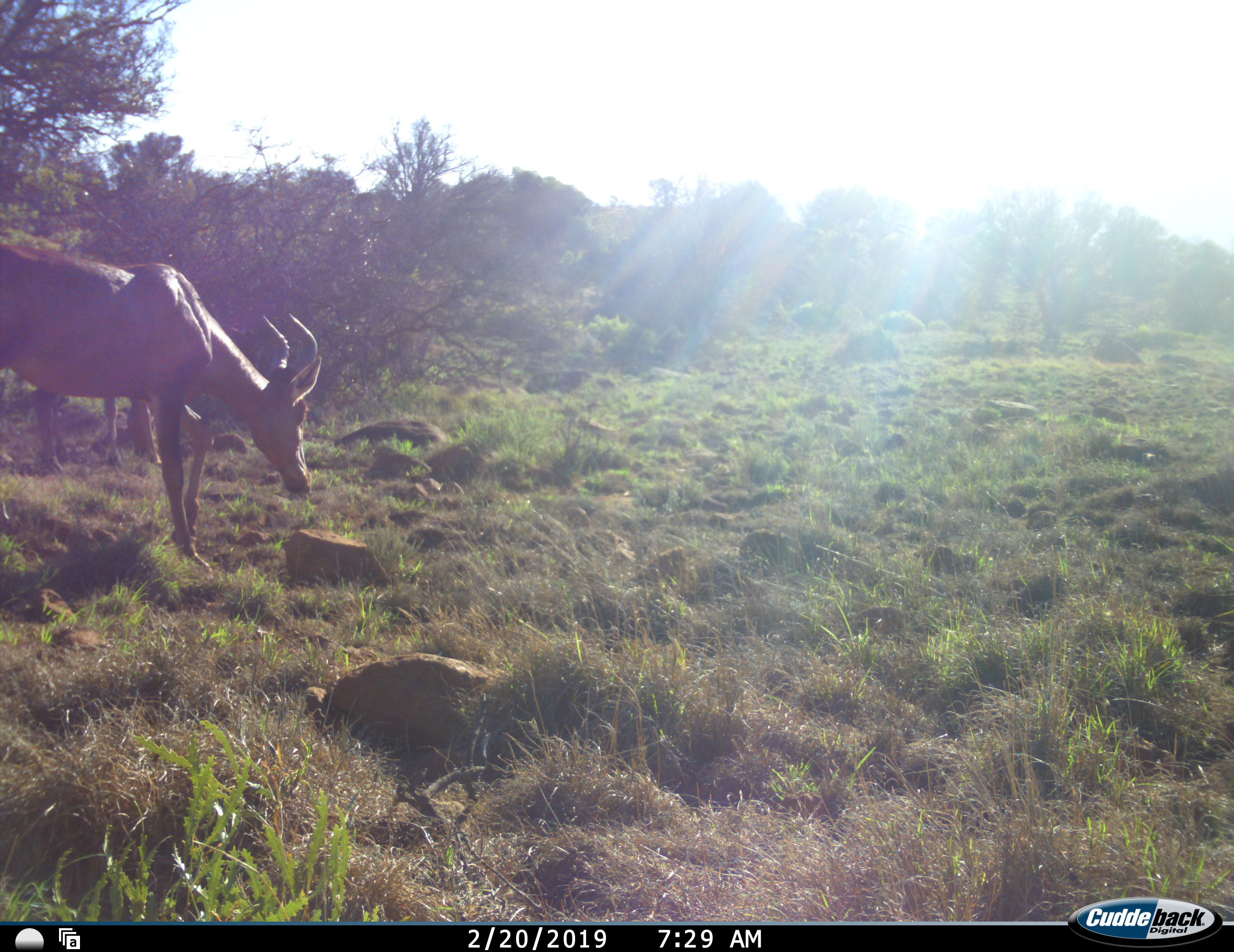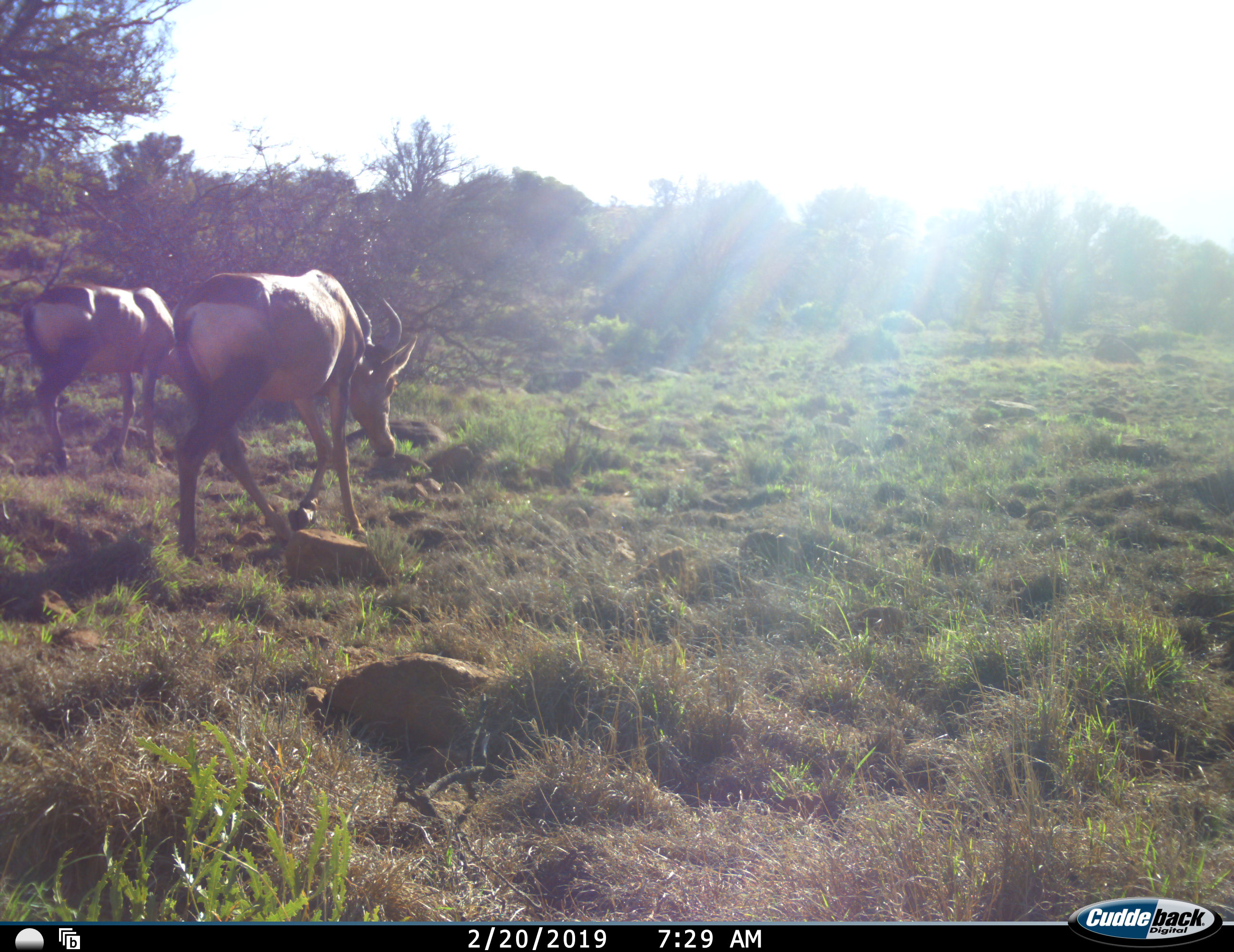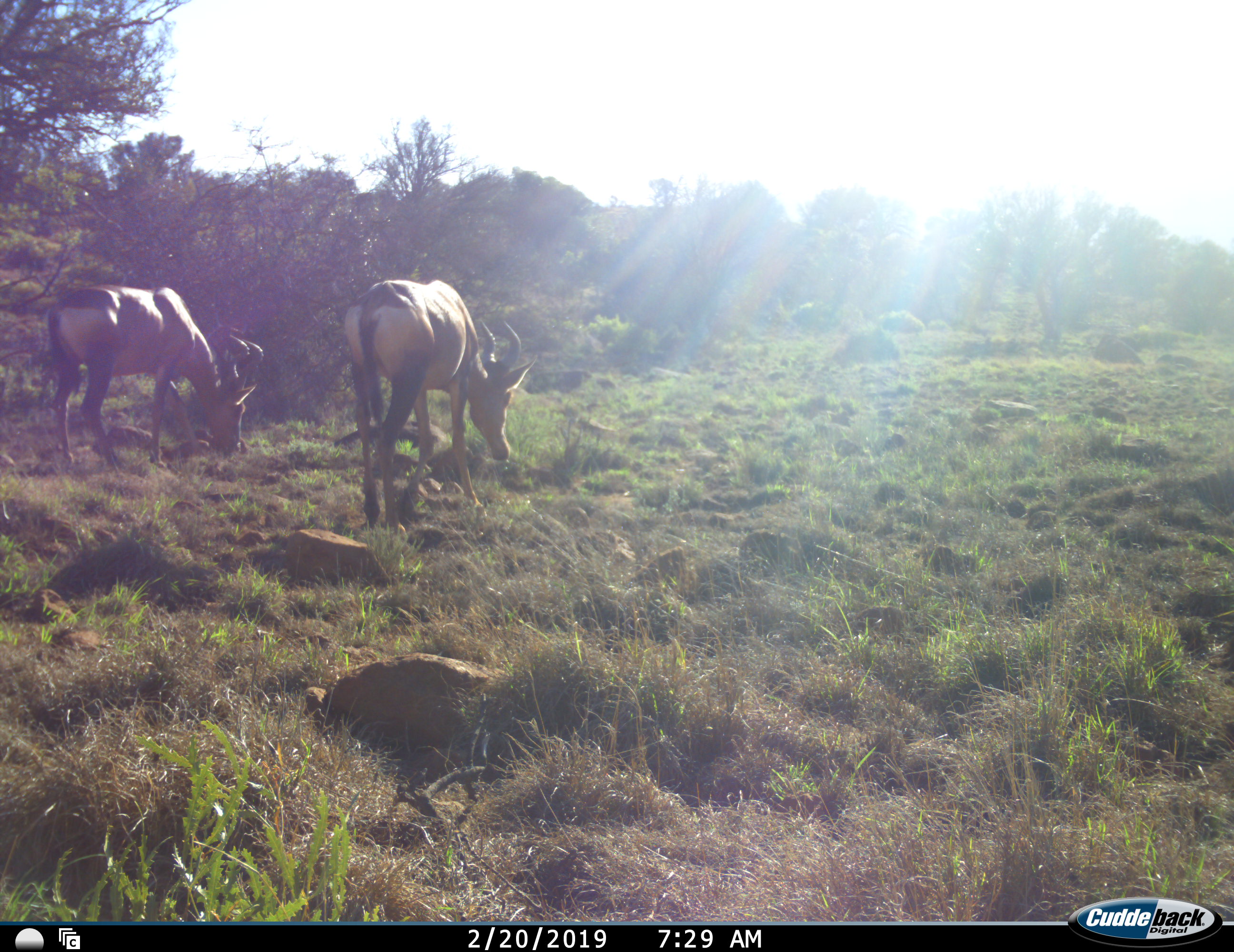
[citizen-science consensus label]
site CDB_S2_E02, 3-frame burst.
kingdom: Animalia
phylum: Chordata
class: Mammalia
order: Artiodactyla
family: Bovidae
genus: Alcelaphus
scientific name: Alcelaphus buselaphus caama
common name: red hartebeest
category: hartebeestred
Hartebeestred (red hartebeest) (Alcelaphus buselaphus caama), count 2. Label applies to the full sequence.